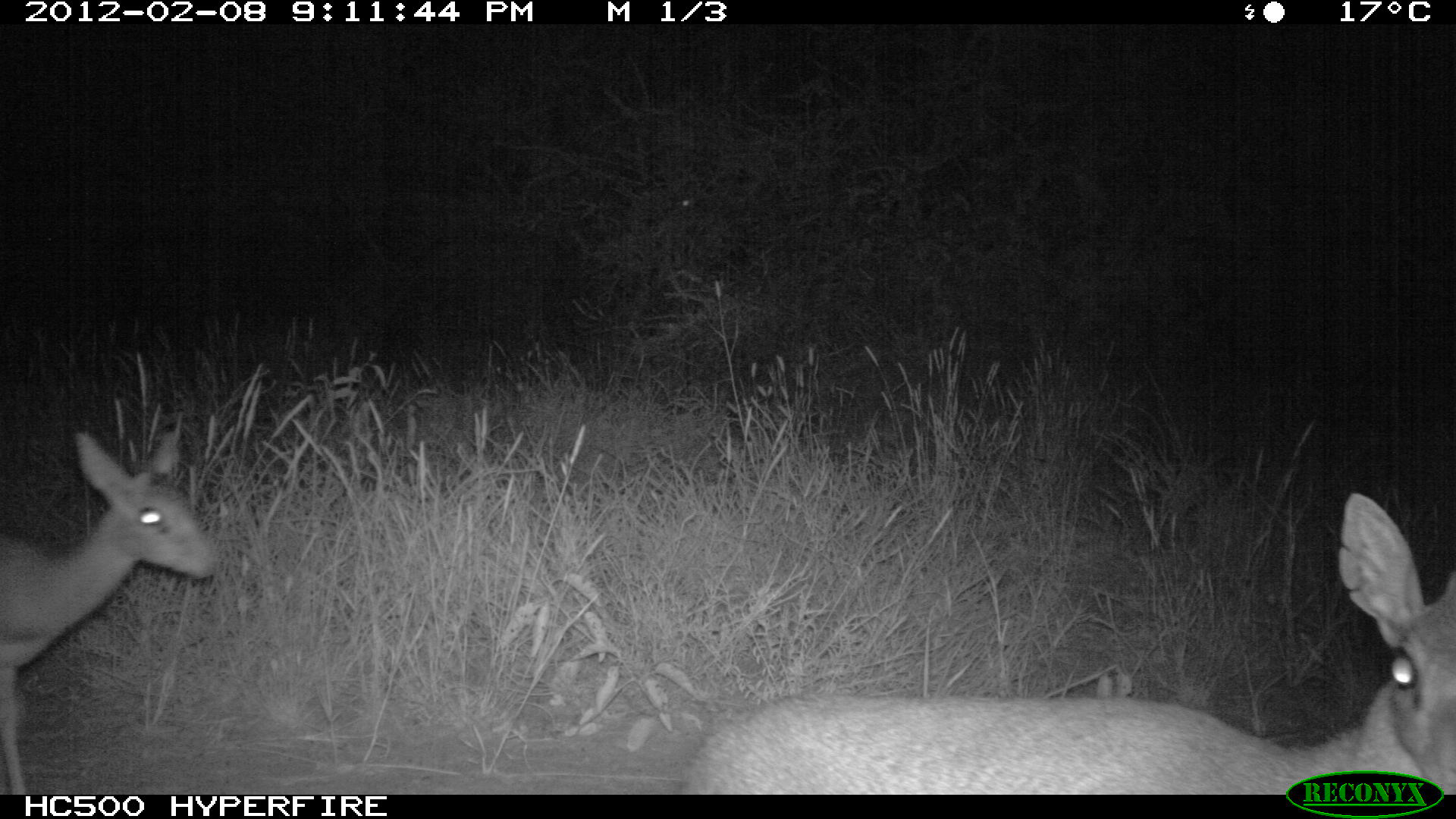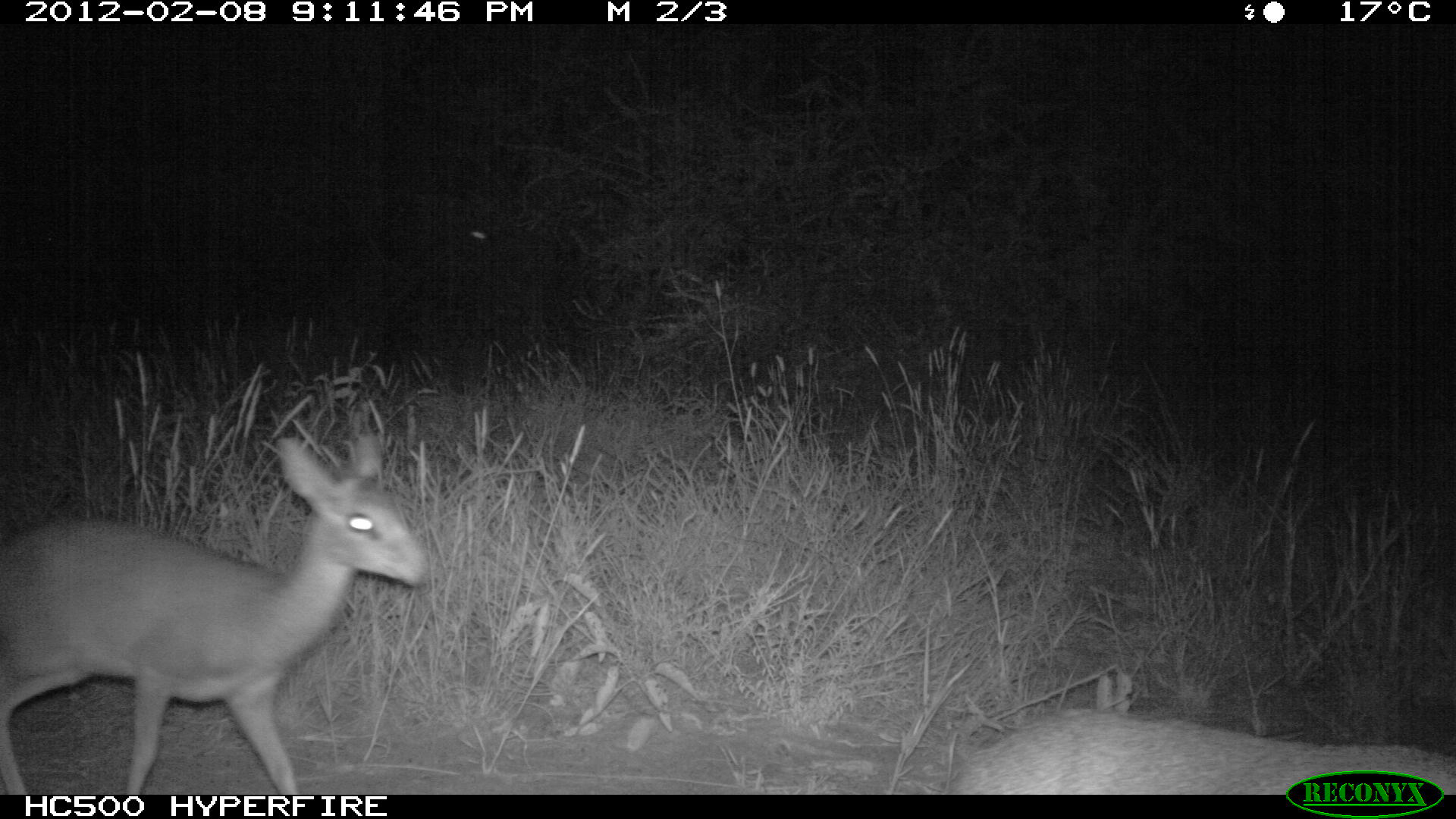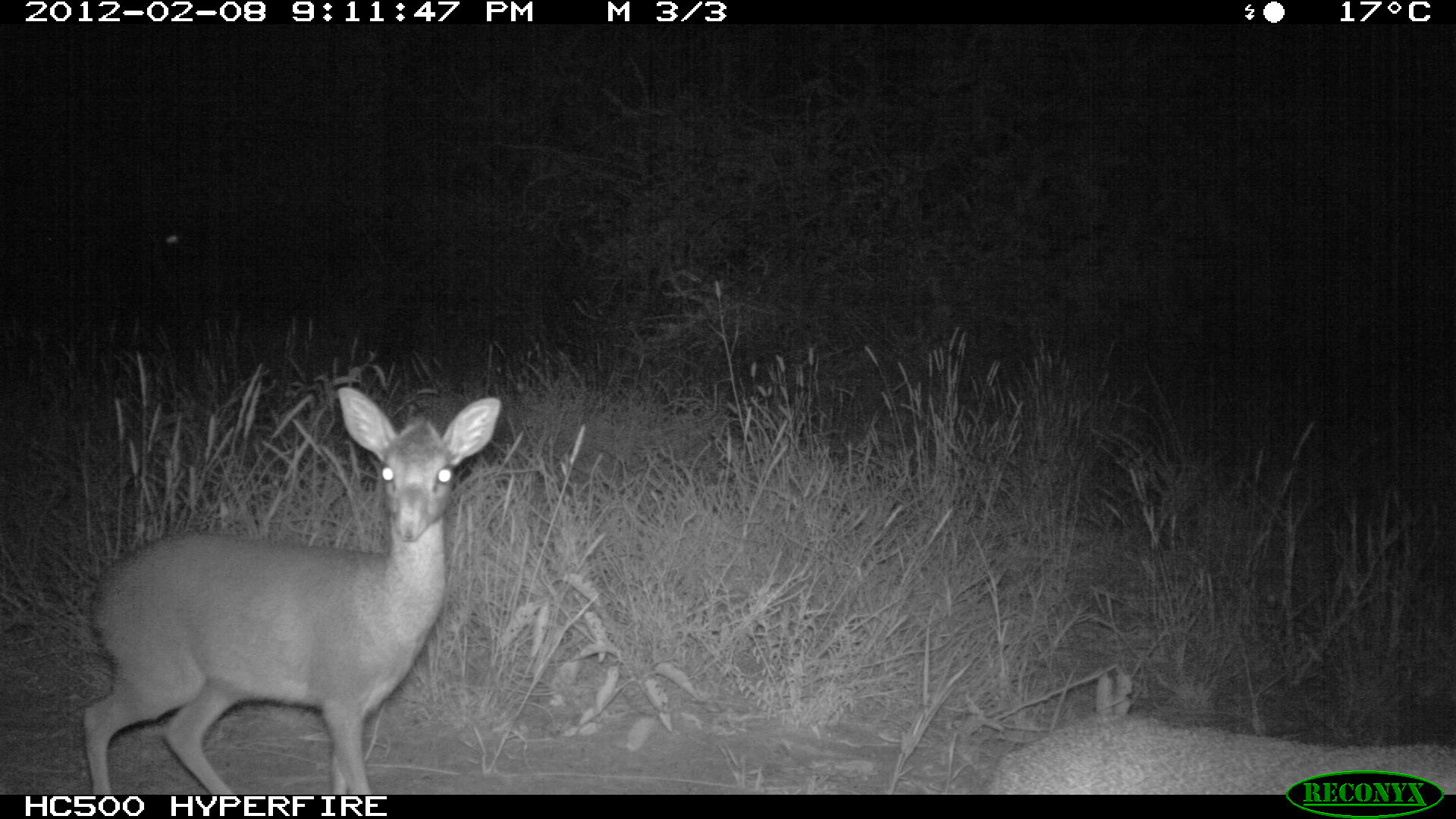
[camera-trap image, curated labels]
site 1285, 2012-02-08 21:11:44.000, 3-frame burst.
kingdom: Animalia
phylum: Chordata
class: Mammalia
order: Artiodactyla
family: Bovidae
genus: Madoqua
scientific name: Madoqua guentheri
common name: günther's dik-dik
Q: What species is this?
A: Madoqua guentheri (günther's dik-dik).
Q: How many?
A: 2.